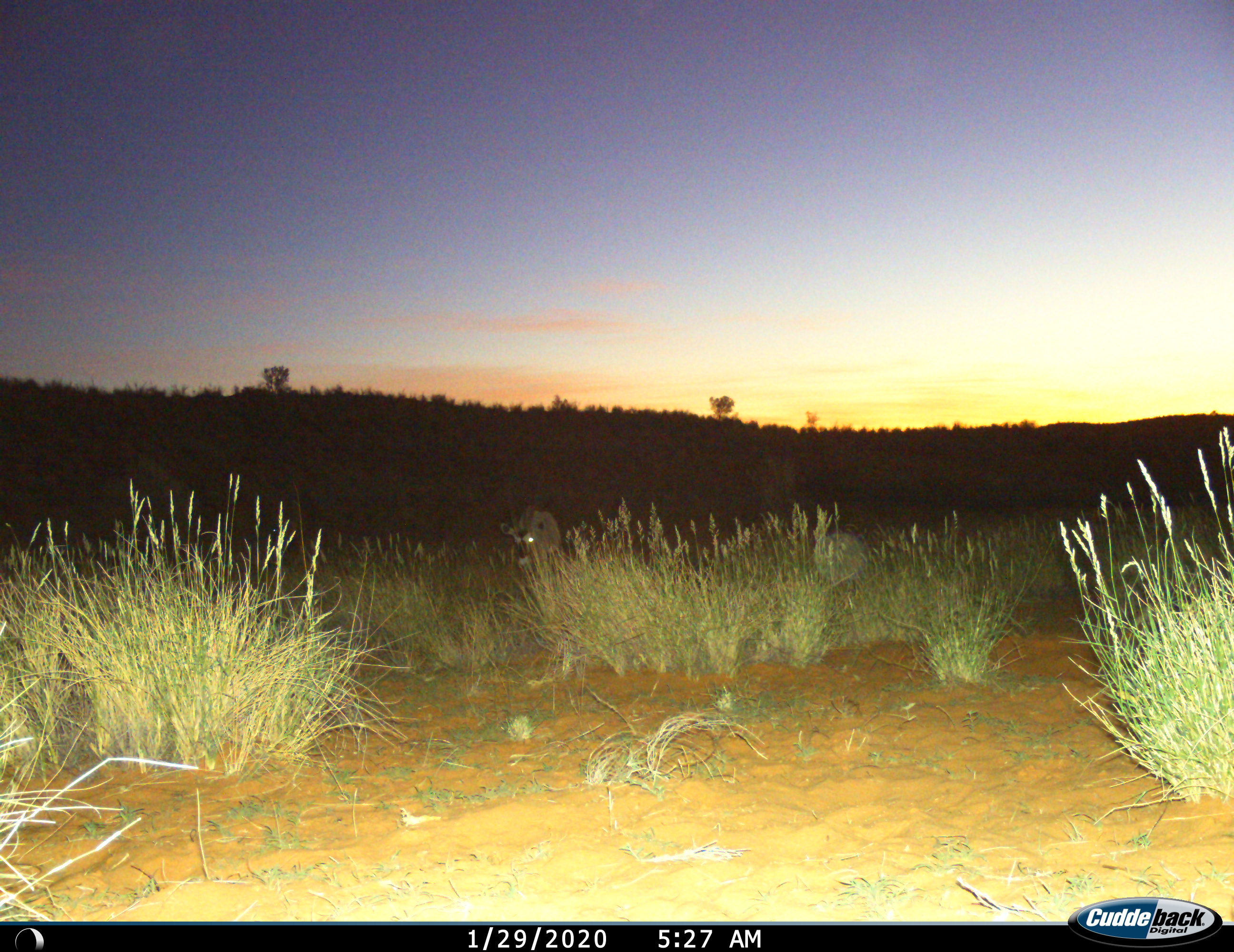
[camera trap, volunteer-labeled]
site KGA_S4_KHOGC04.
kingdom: Animalia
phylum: Chordata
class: Mammalia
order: Artiodactyla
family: Bovidae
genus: Oryx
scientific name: Oryx gazella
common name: gemsbok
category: oryx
Oryx (gemsbok) (Oryx gazella), count 1. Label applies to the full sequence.